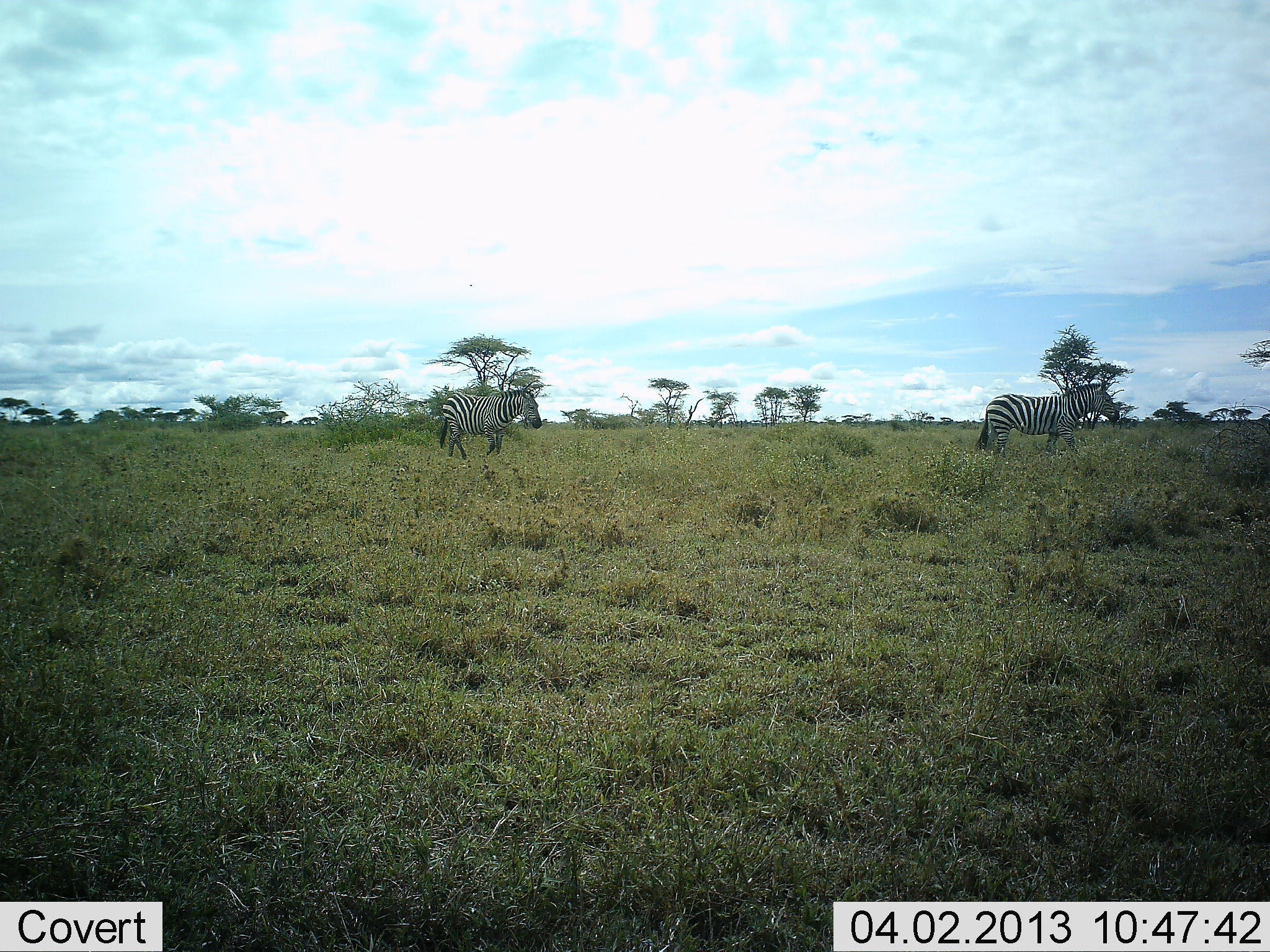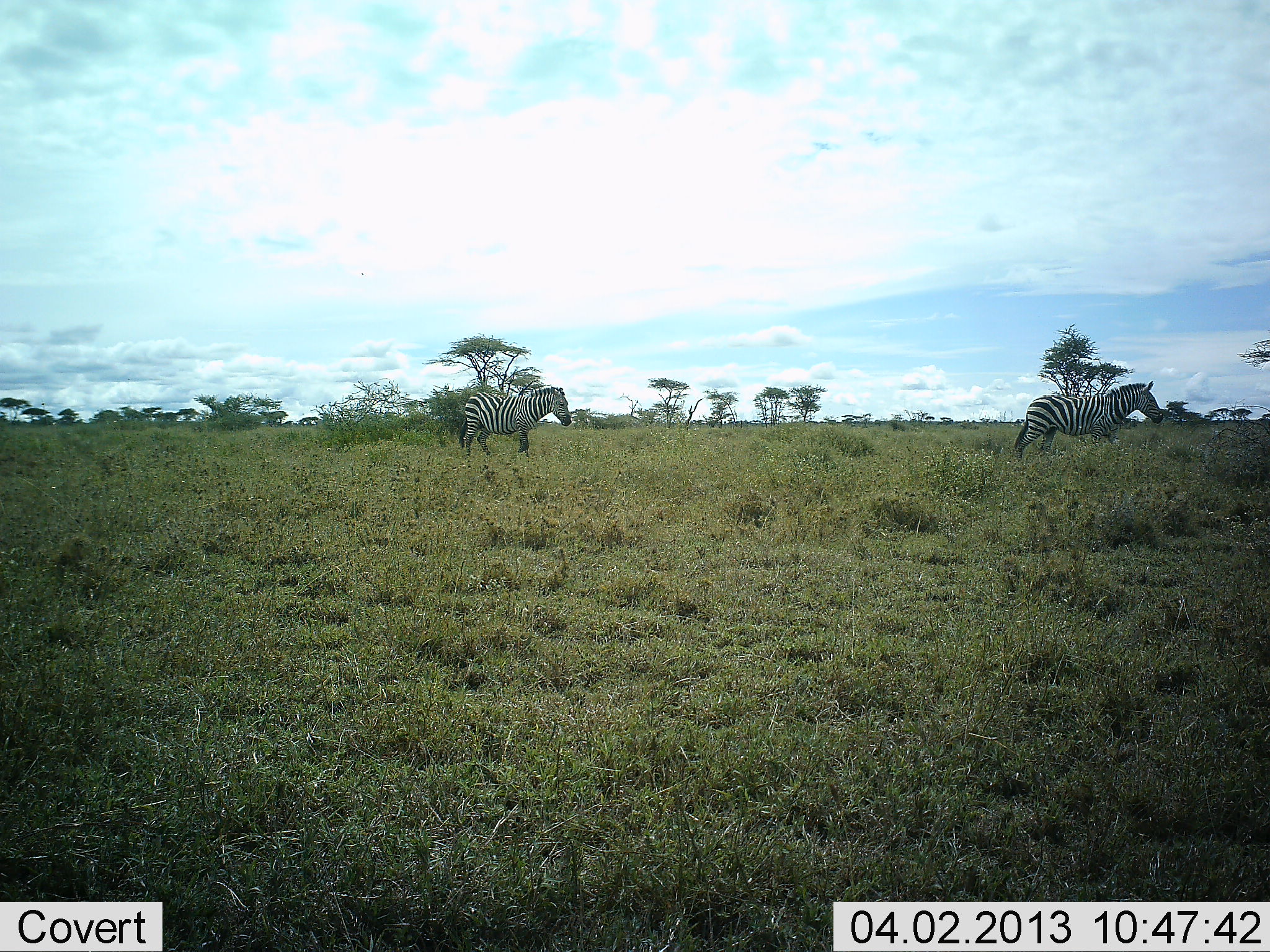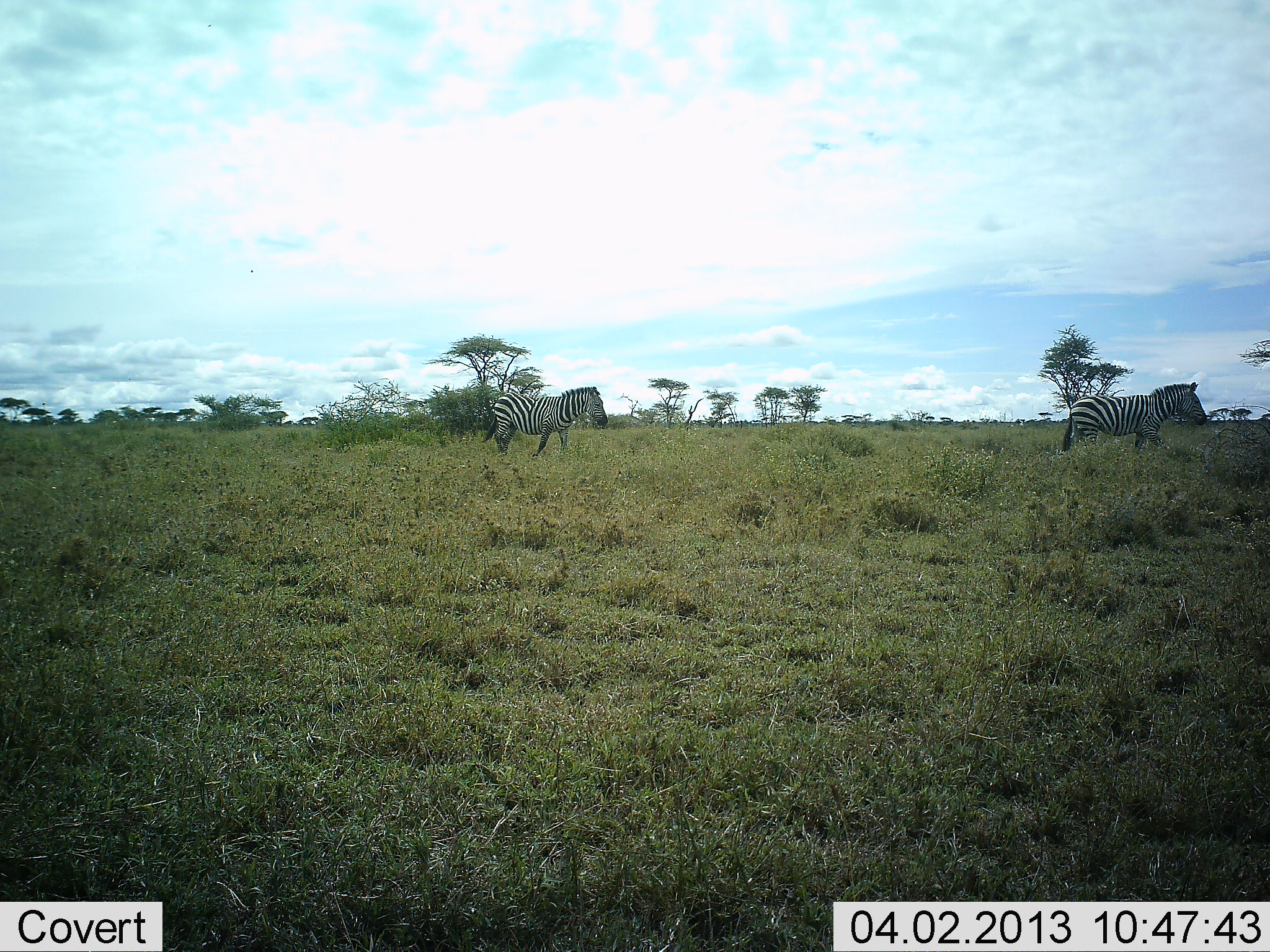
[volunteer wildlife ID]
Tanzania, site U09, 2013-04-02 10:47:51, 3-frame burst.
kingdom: Animalia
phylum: Chordata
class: Mammalia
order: Perissodactyla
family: Equidae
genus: Equus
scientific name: Equus quagga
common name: plains zebra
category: zebra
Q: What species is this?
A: Zebra (plains zebra) (Equus quagga).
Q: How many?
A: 2.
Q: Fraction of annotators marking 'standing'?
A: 3%.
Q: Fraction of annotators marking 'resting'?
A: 0%.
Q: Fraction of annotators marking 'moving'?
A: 100%.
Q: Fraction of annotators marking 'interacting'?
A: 0%.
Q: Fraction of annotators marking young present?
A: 0%.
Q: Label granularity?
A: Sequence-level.